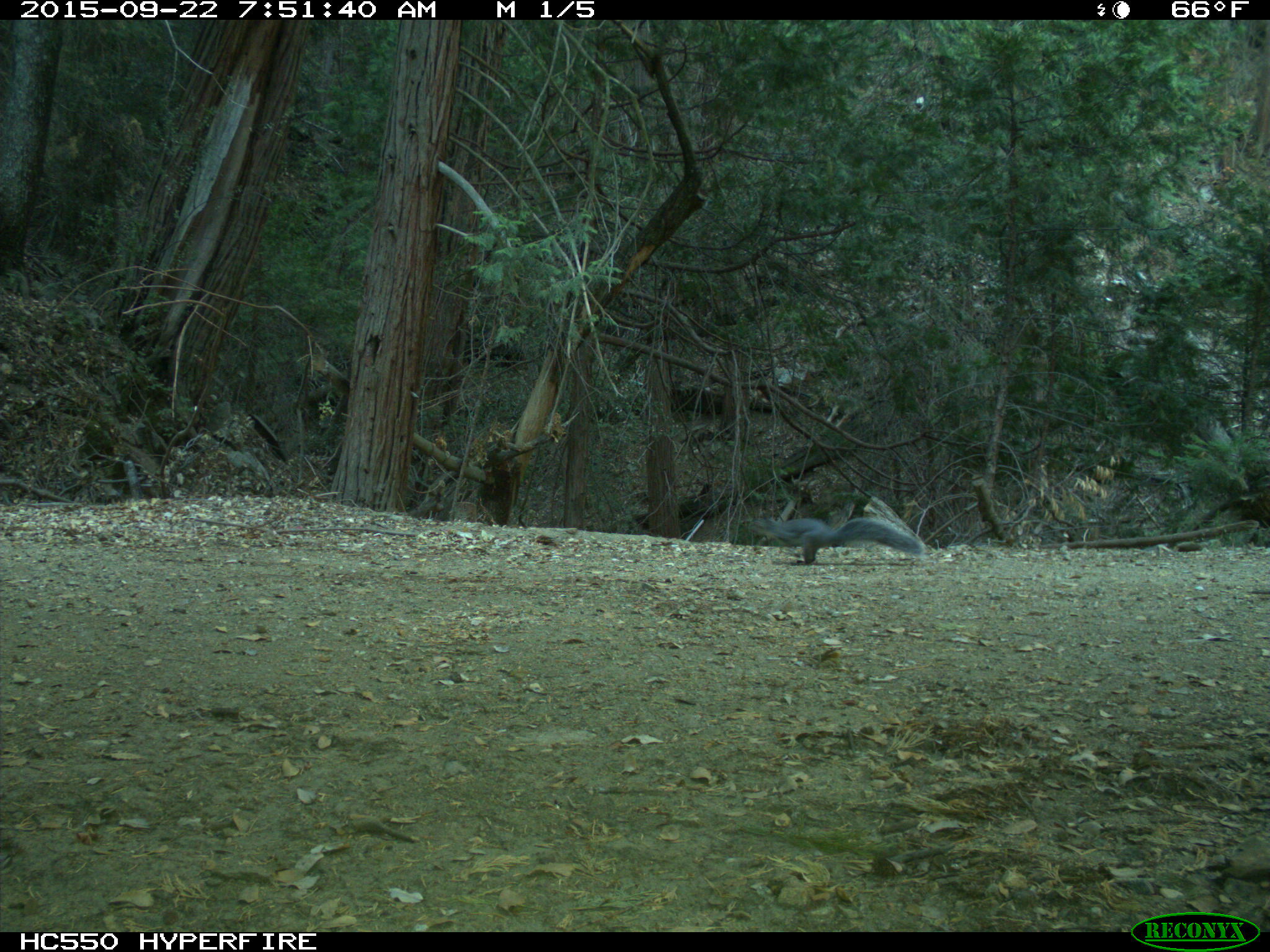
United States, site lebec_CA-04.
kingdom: Animalia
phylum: Chordata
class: Mammalia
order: Rodentia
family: Sciuridae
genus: Sciurus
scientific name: Sciurus carolinensis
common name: eastern gray squirrel